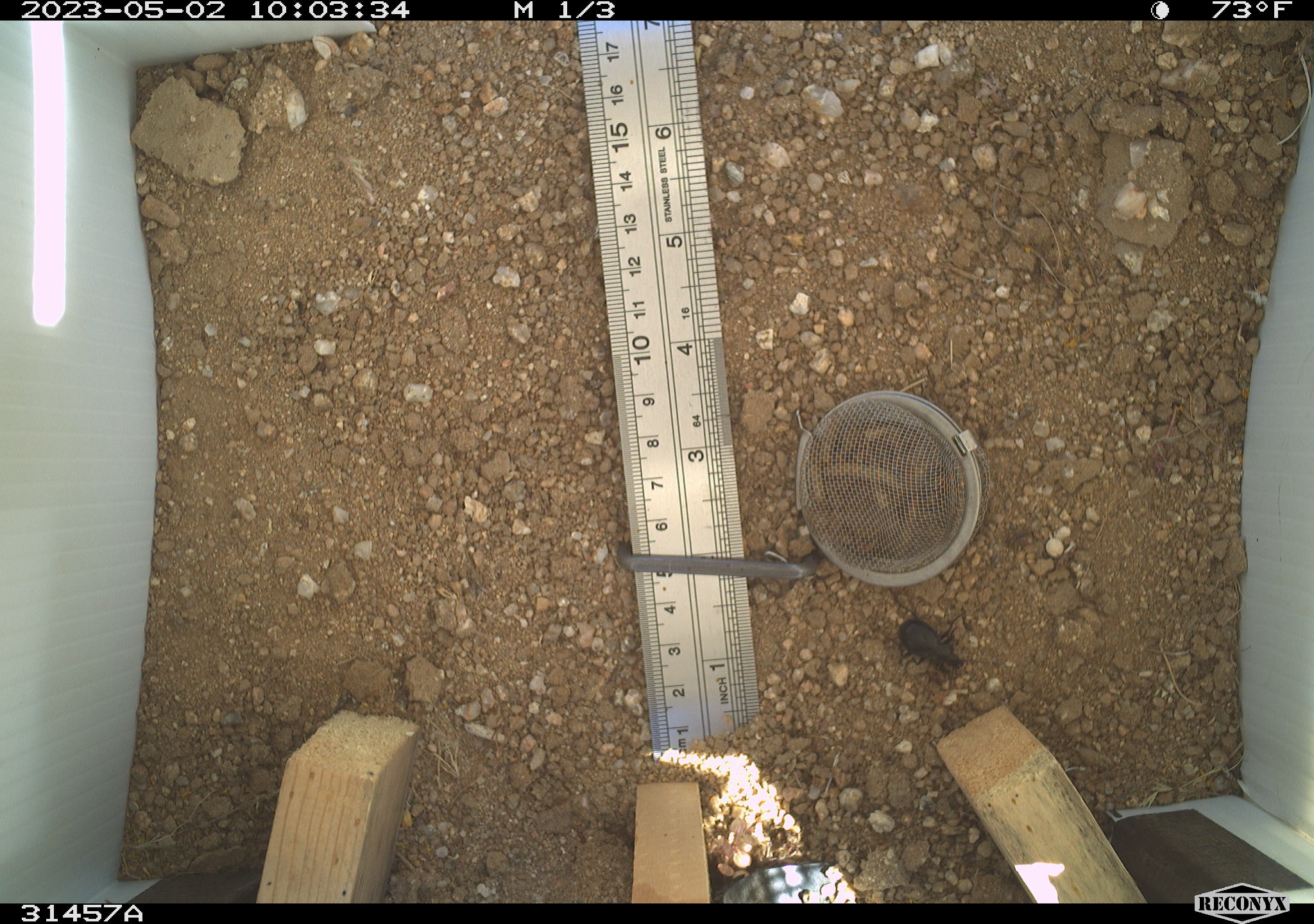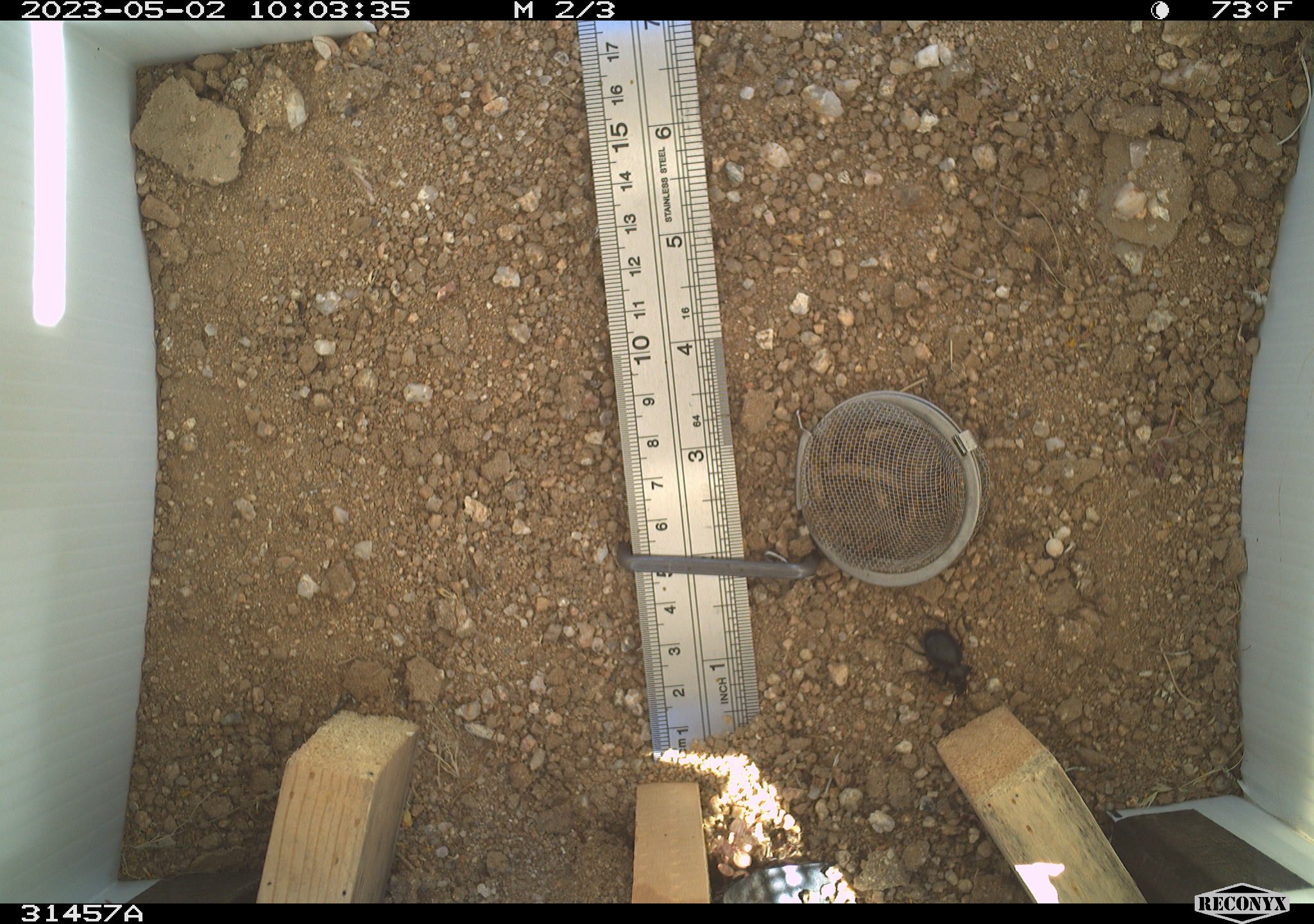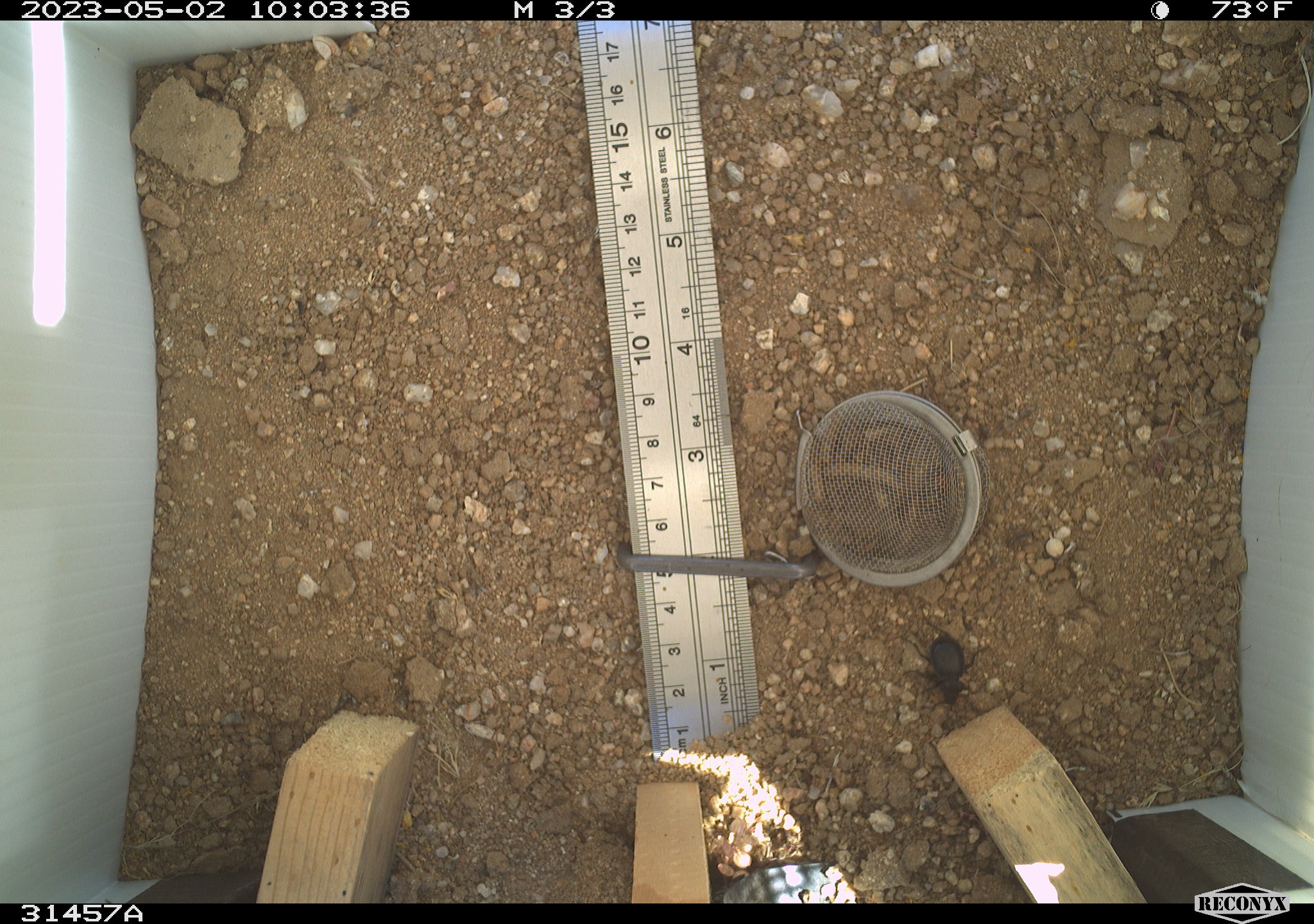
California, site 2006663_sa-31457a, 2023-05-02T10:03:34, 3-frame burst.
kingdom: Animalia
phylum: Arthropoda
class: Insecta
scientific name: Insecta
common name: insect